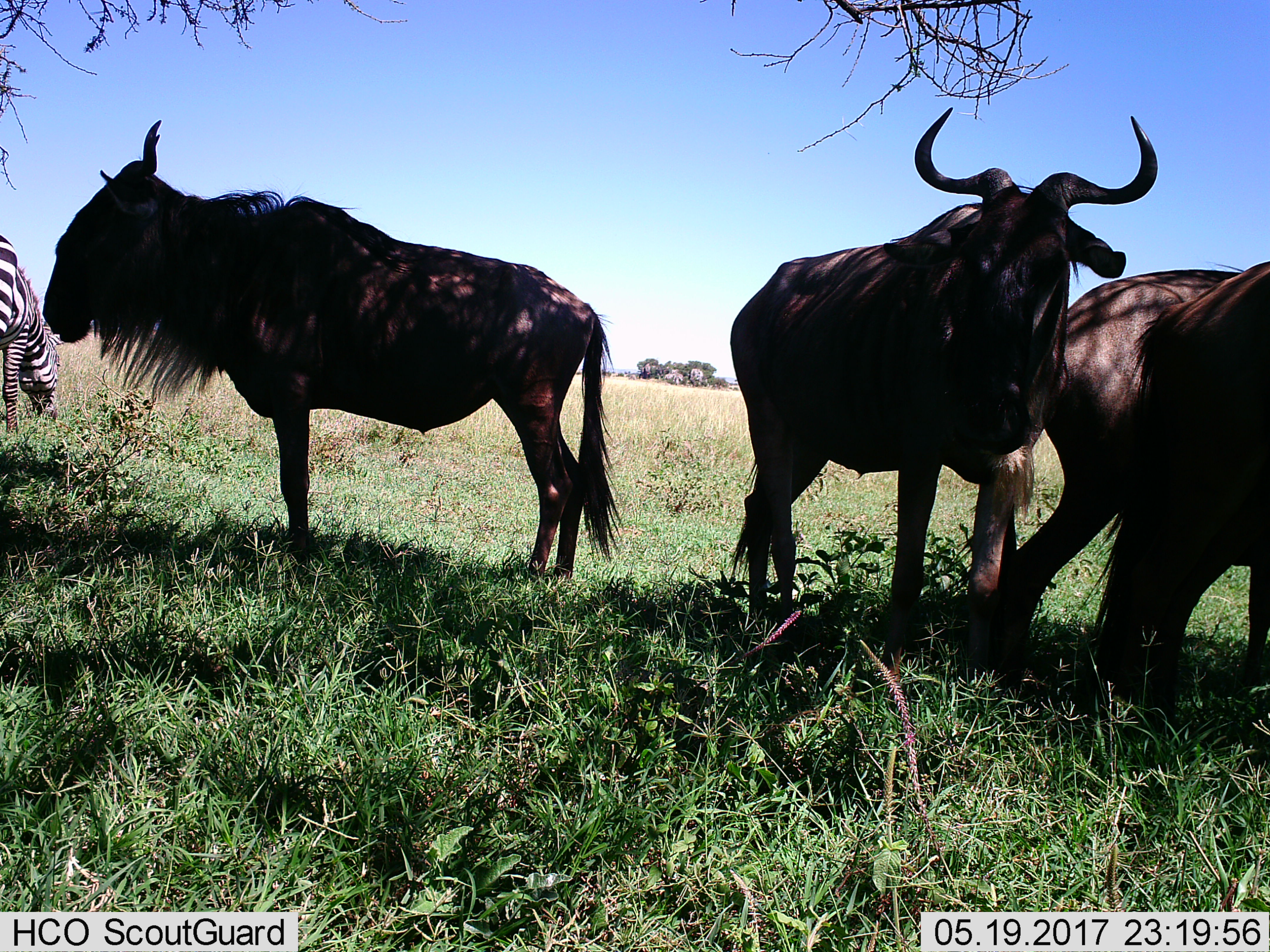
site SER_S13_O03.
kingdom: Animalia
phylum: Chordata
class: Mammalia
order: Artiodactyla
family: Bovidae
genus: Connochaetes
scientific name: Connochaetes taurinus taurinus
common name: blue wildebeest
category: wildebeestblue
Wildebeestblue (blue wildebeest) (Connochaetes taurinus taurinus), count 3. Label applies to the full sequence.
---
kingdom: Animalia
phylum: Chordata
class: Mammalia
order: Perissodactyla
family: Equidae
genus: Equus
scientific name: Equus quagga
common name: plains zebra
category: zebraplains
Zebraplains (plains zebra) (Equus quagga), count 1. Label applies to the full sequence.